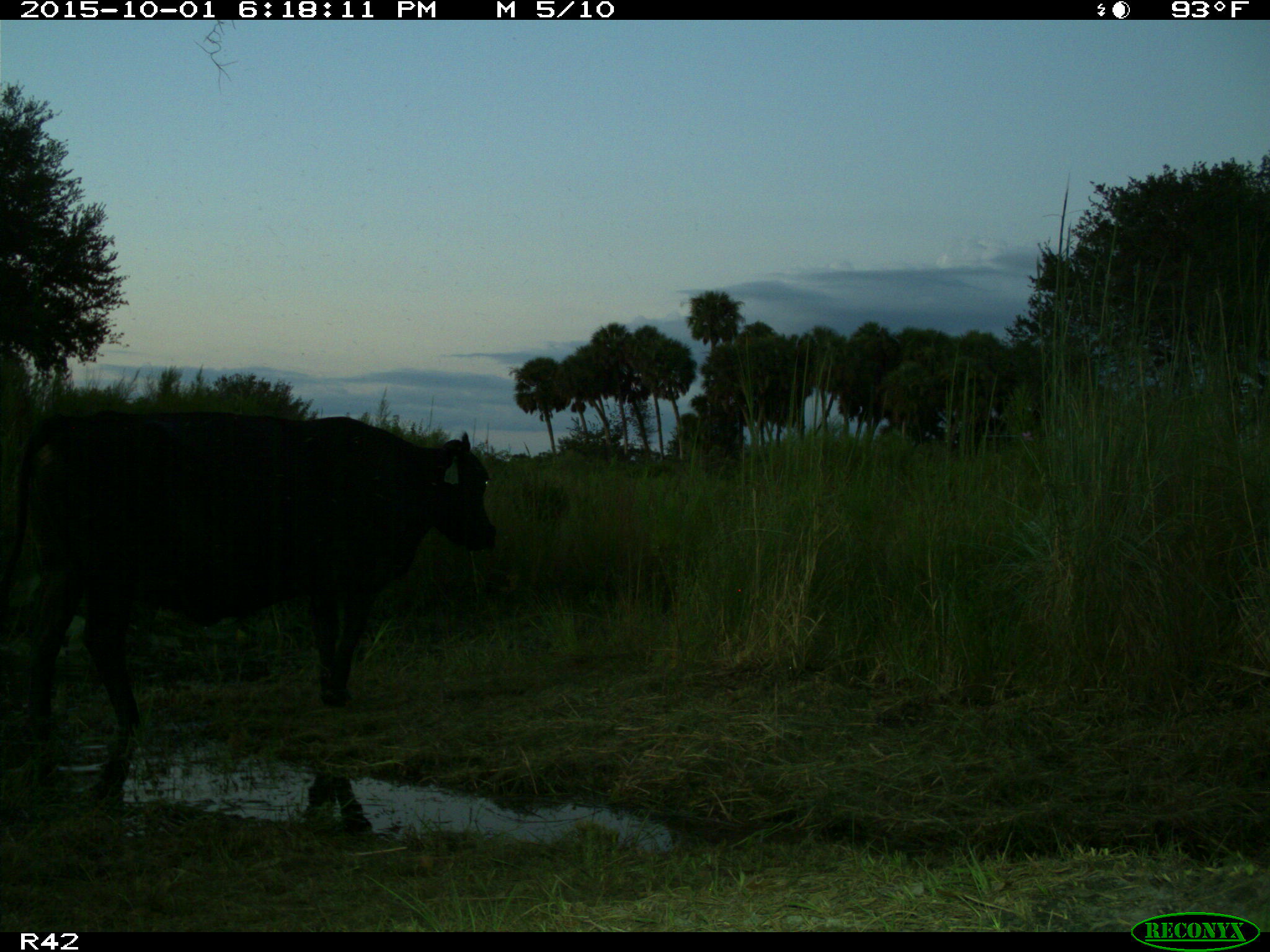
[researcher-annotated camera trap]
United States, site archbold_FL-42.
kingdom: Animalia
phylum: Chordata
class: Mammalia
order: Artiodactyla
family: Bovidae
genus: Bos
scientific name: Bos taurus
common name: domestic cow